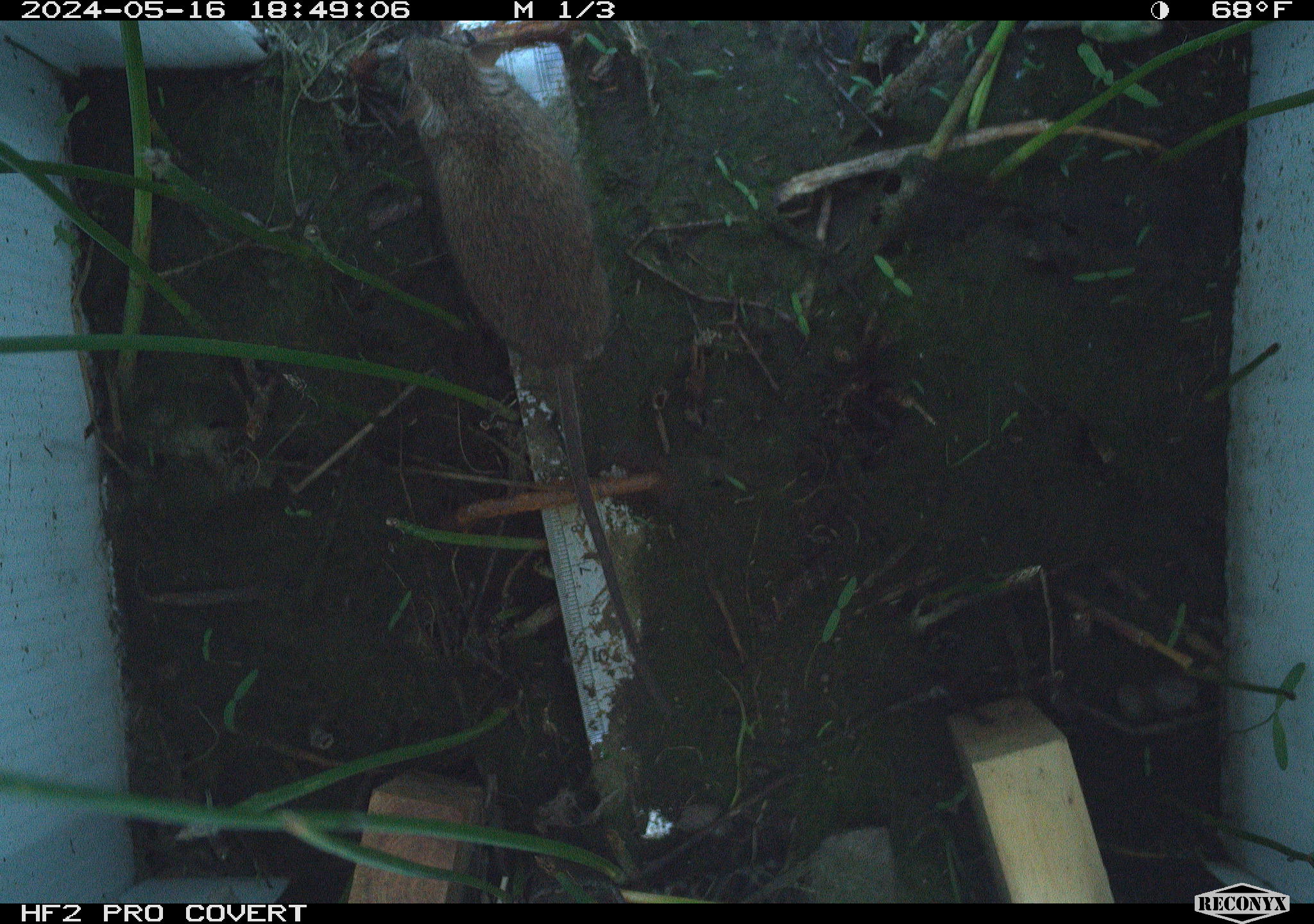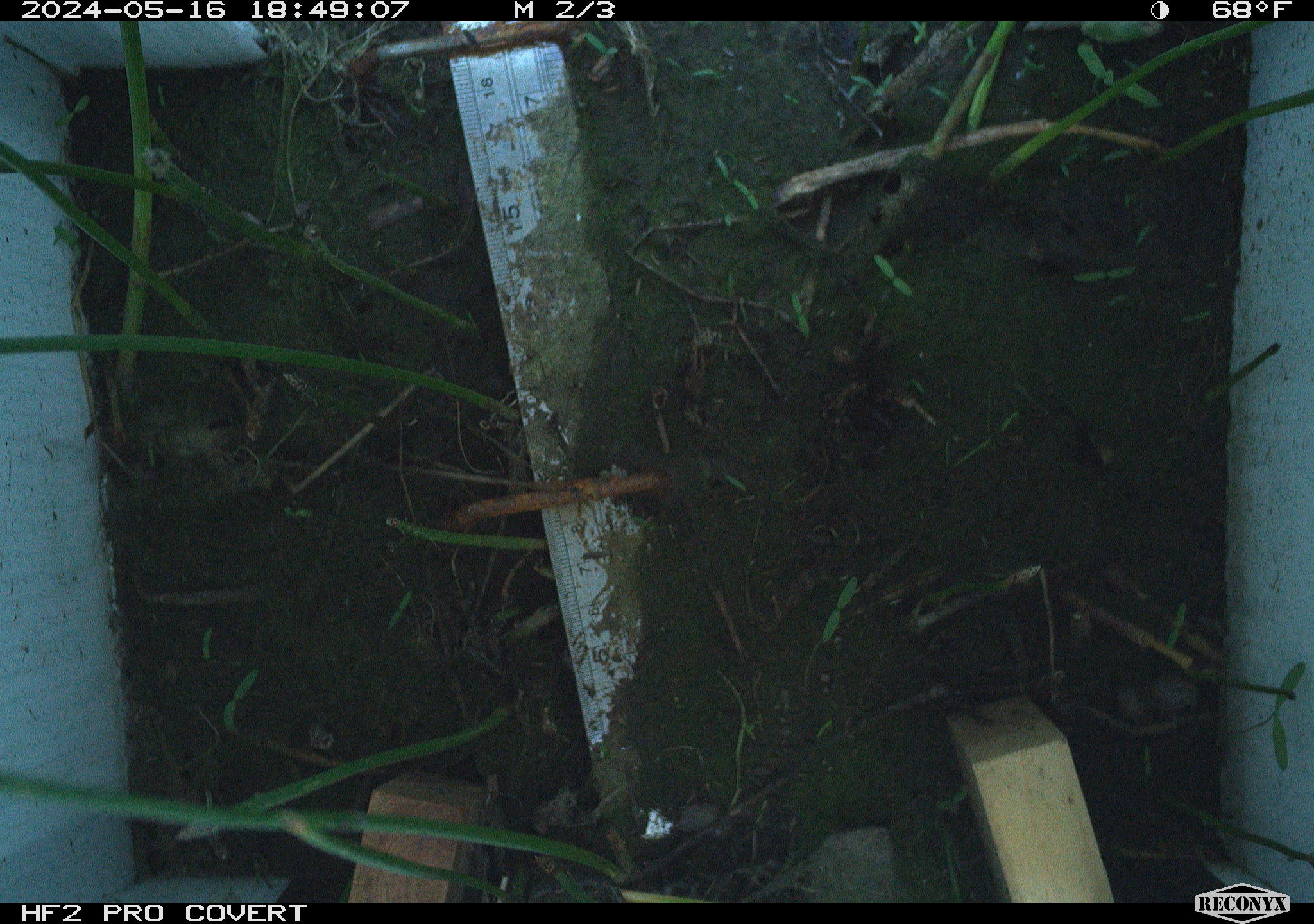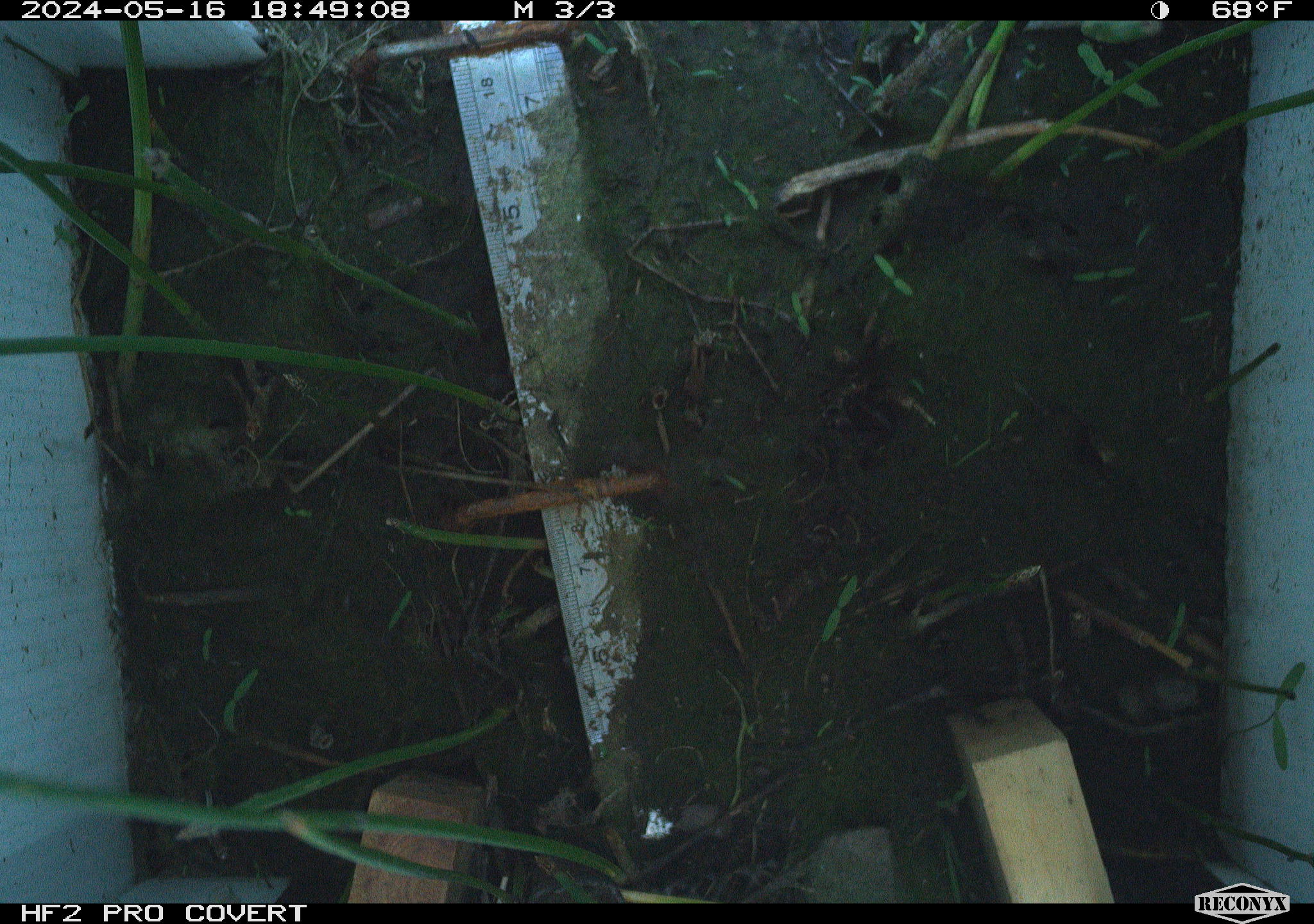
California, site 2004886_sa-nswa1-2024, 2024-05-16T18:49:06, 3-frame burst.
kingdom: Animalia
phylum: Chordata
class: Mammalia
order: Rodentia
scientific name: Rodentia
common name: mouse species